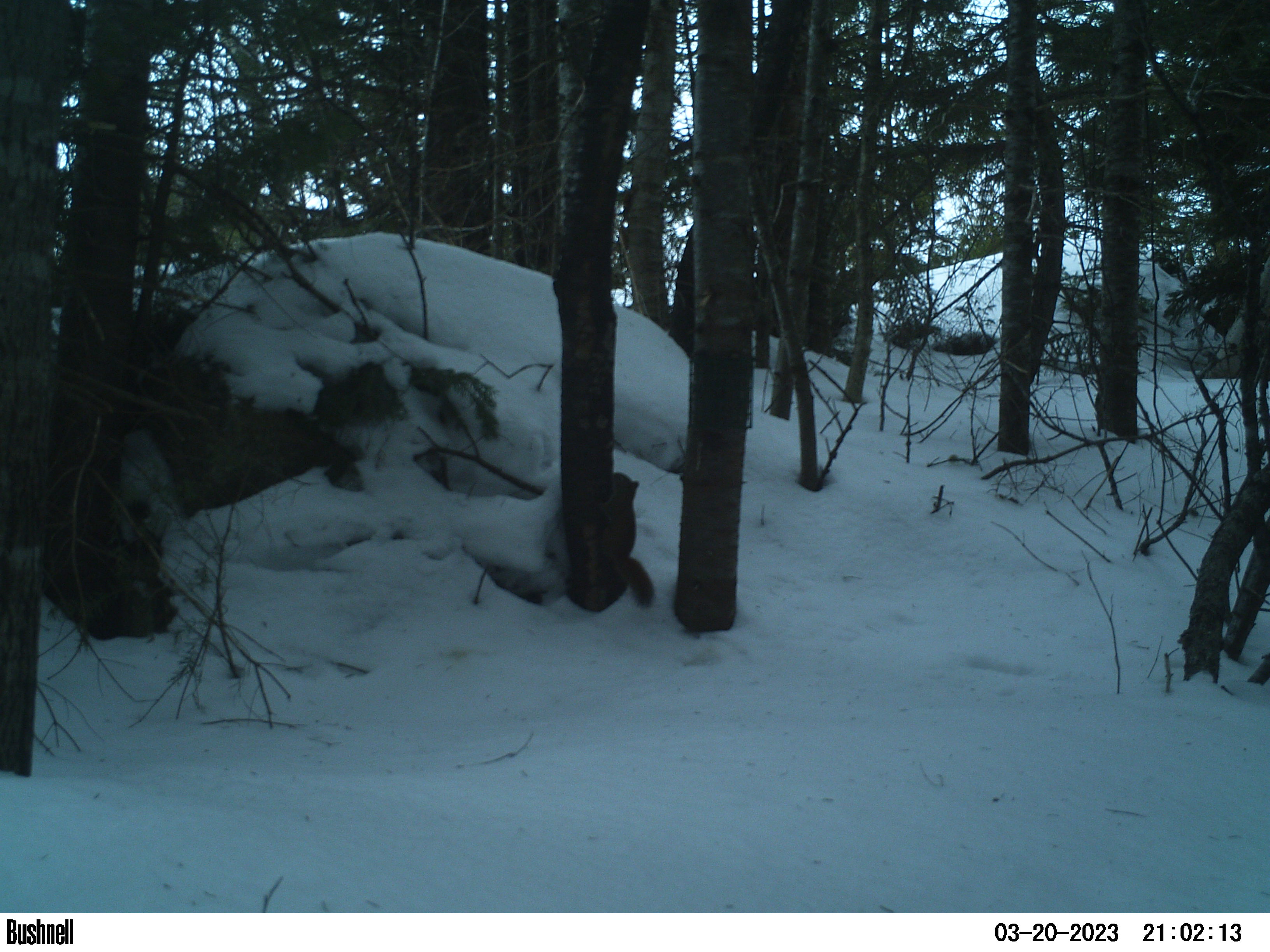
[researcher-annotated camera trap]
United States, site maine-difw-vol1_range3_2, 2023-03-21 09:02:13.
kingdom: Animalia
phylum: Chordata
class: Mammalia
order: Rodentia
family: Sciuridae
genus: Tamiasciurus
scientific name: Tamiasciurus hudsonicus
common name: red squirrel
Red squirrel (Tamiasciurus hudsonicus).